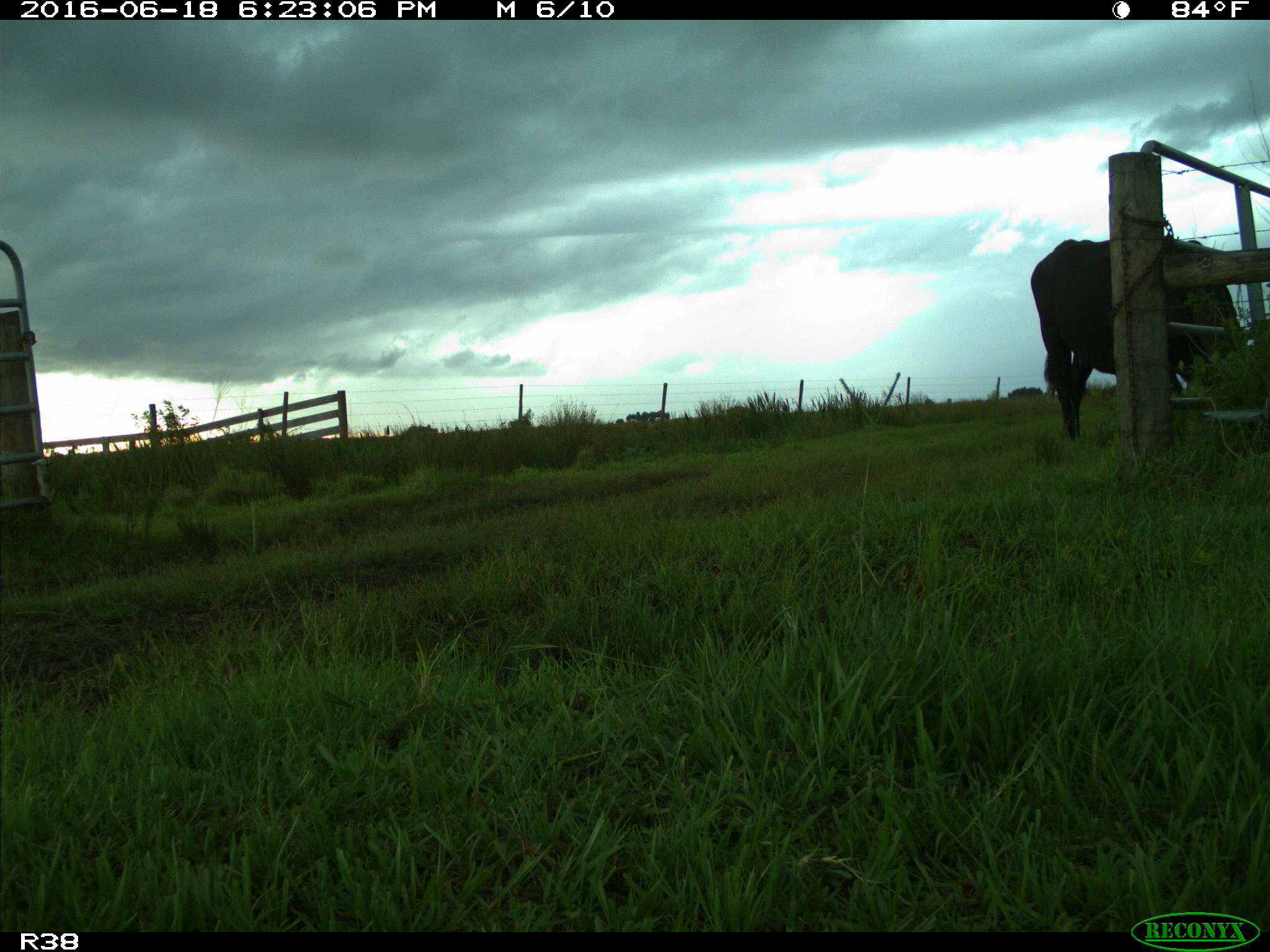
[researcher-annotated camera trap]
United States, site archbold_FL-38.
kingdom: Animalia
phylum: Chordata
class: Mammalia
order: Artiodactyla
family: Bovidae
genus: Bos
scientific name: Bos taurus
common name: domestic cow